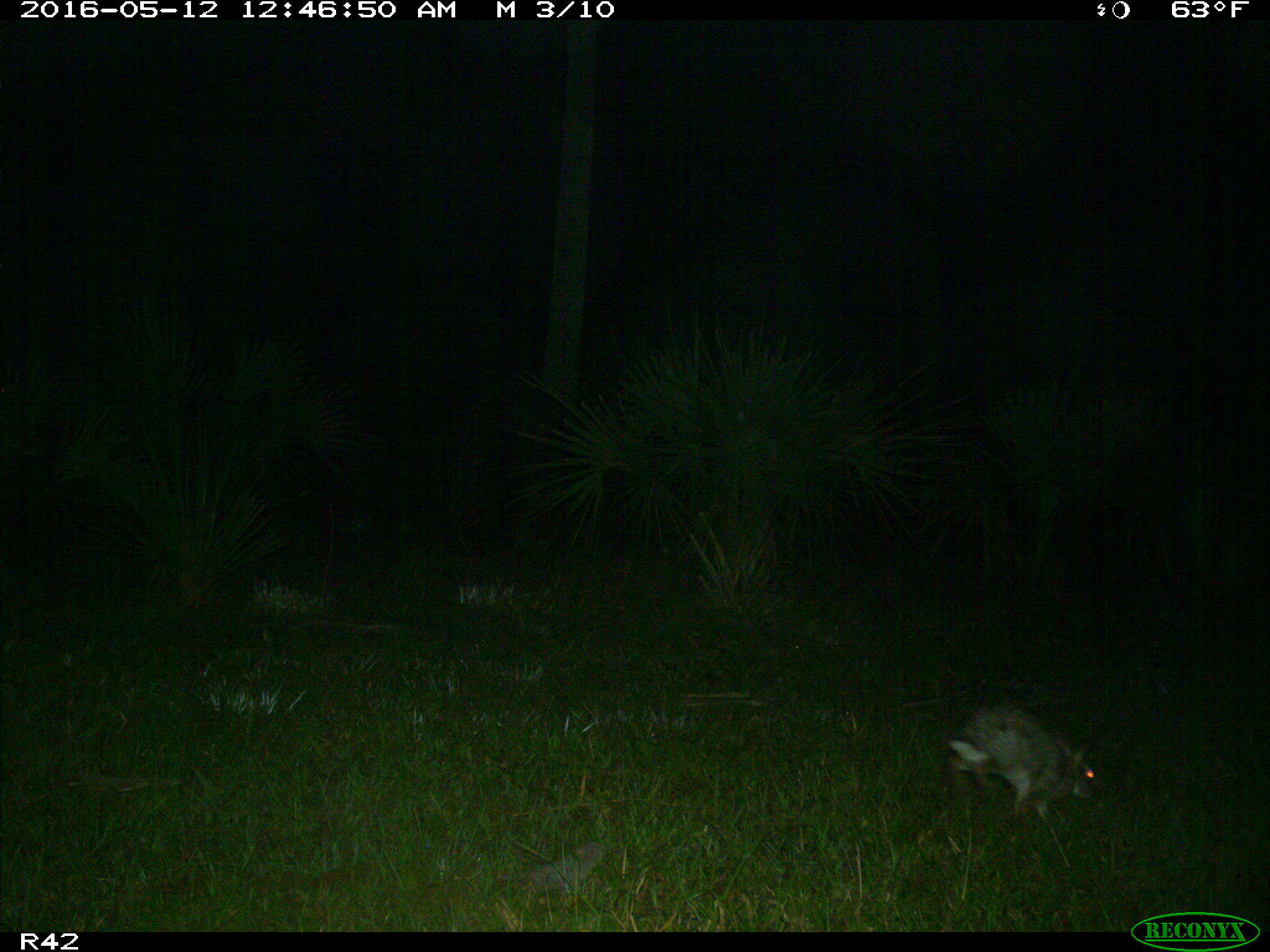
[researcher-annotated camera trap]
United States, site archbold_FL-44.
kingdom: Animalia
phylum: Chordata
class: Mammalia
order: Lagomorpha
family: Leporidae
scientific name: Leporidae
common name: rabbits and hares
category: unidentified rabbit